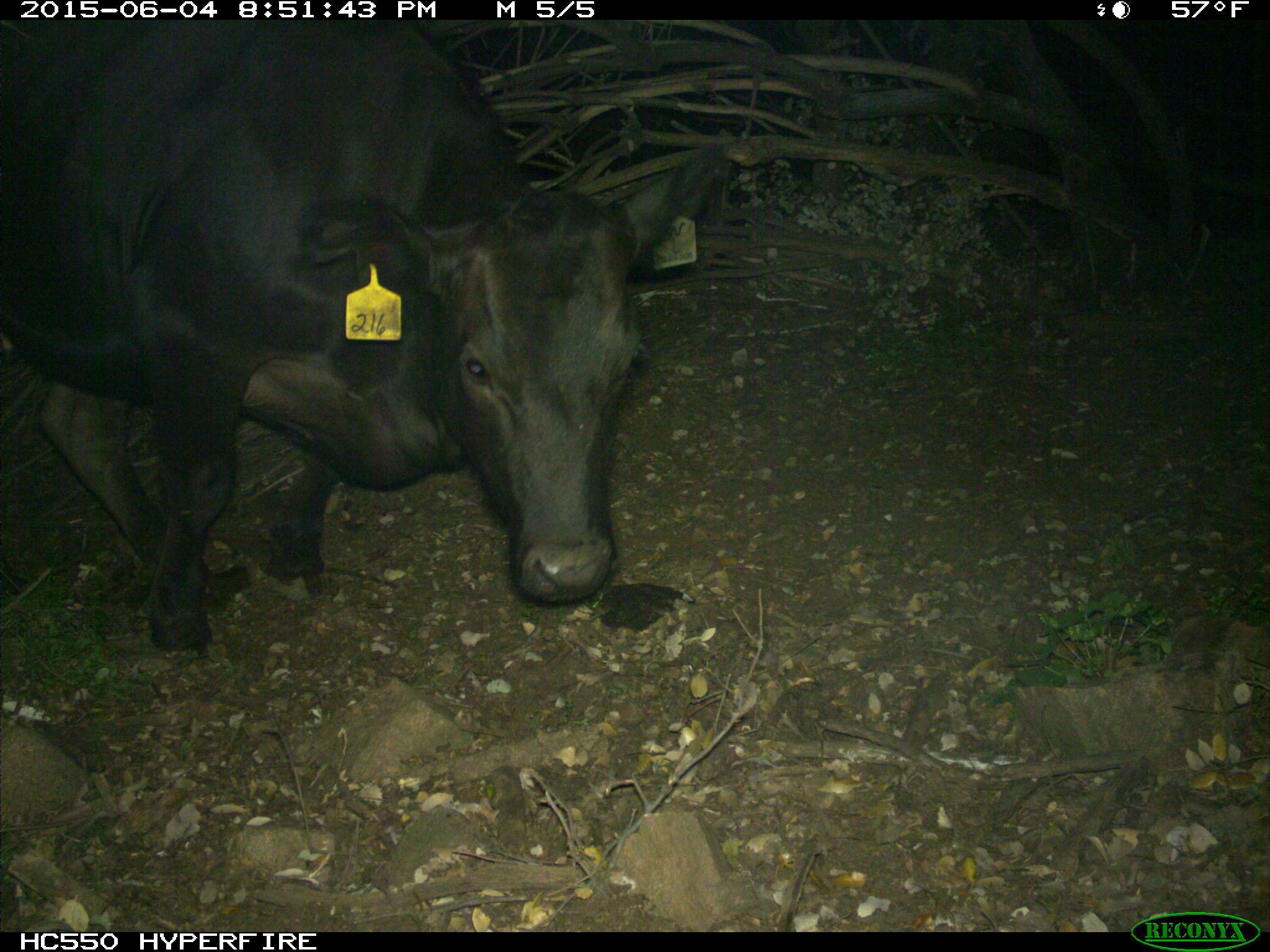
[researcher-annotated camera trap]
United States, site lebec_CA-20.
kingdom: Animalia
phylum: Chordata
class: Mammalia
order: Artiodactyla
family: Bovidae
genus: Bos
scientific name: Bos taurus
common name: domestic cow